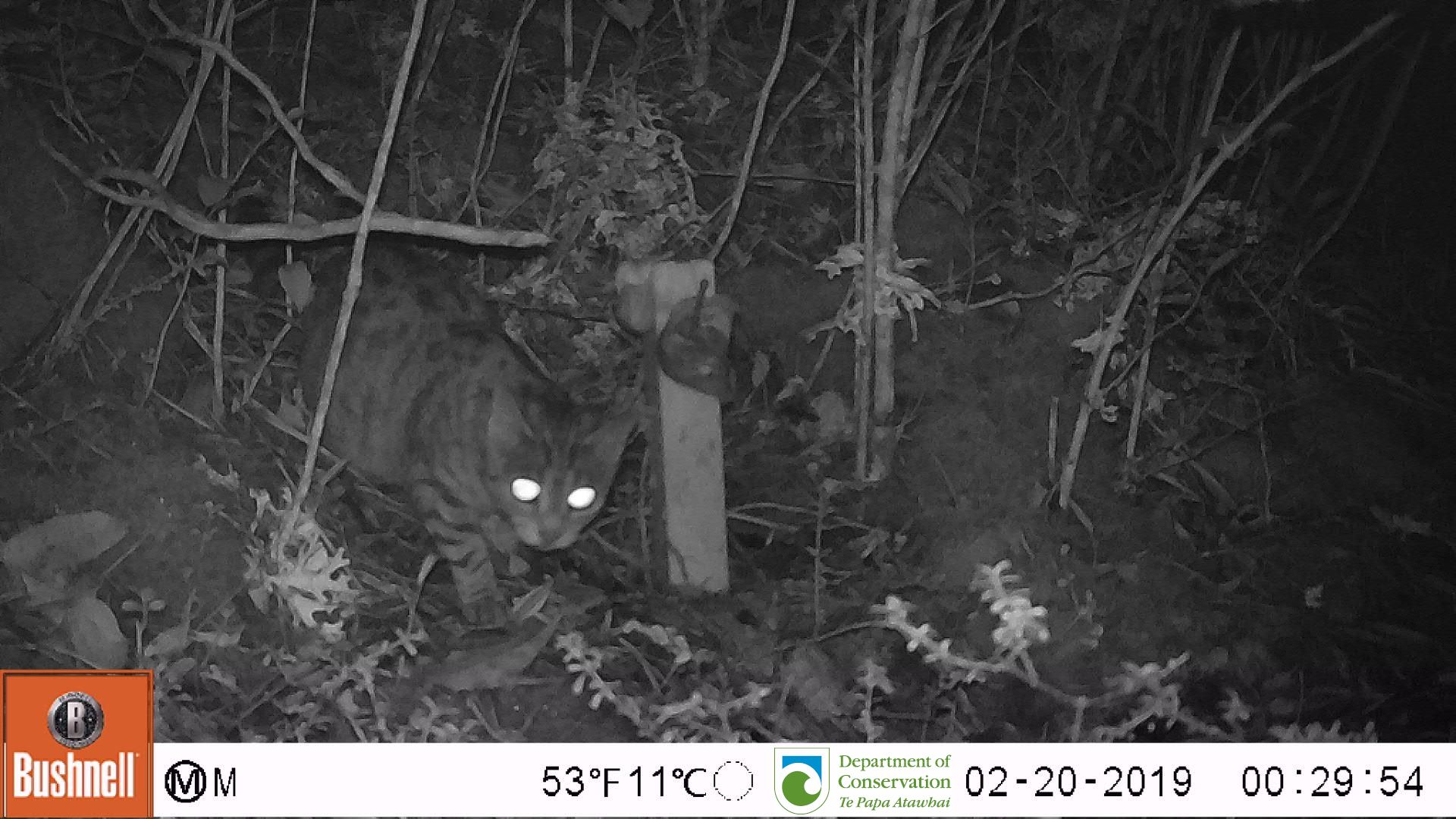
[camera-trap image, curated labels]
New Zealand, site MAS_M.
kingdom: Animalia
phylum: Chordata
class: Mammalia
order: Carnivora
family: Felidae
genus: Felis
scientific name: Felis catus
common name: domestic cat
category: cat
Cat (domestic cat) (Felis catus).